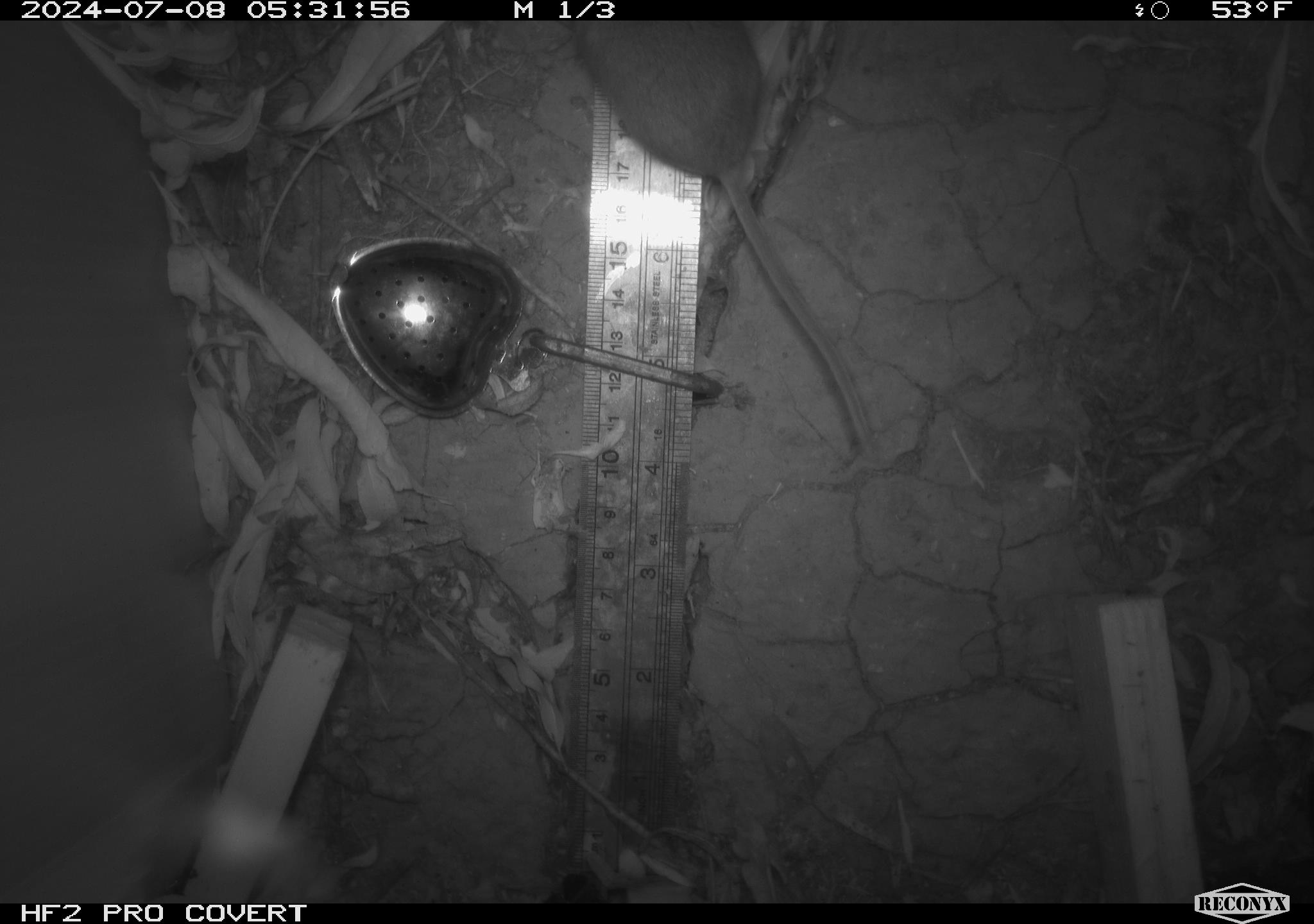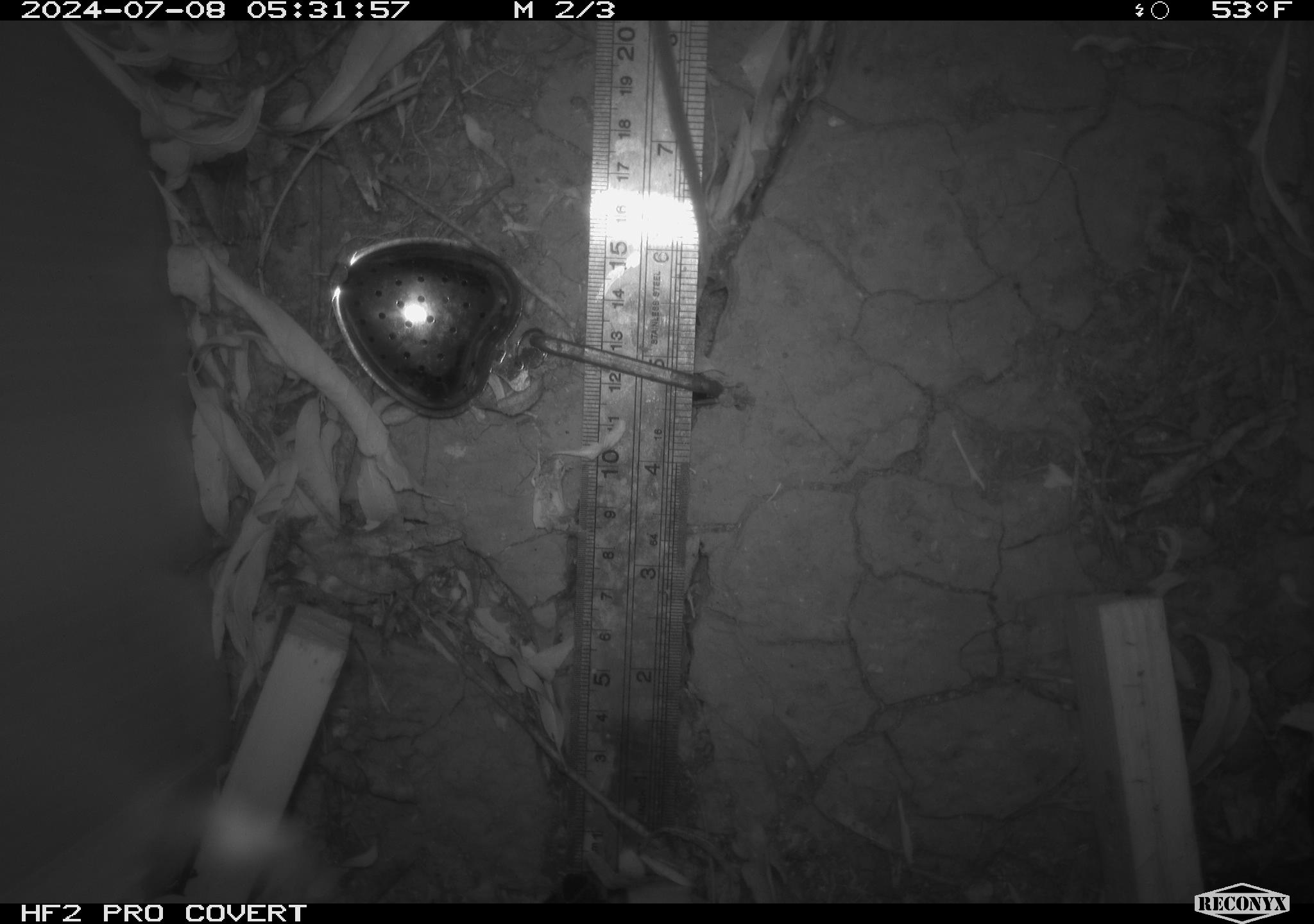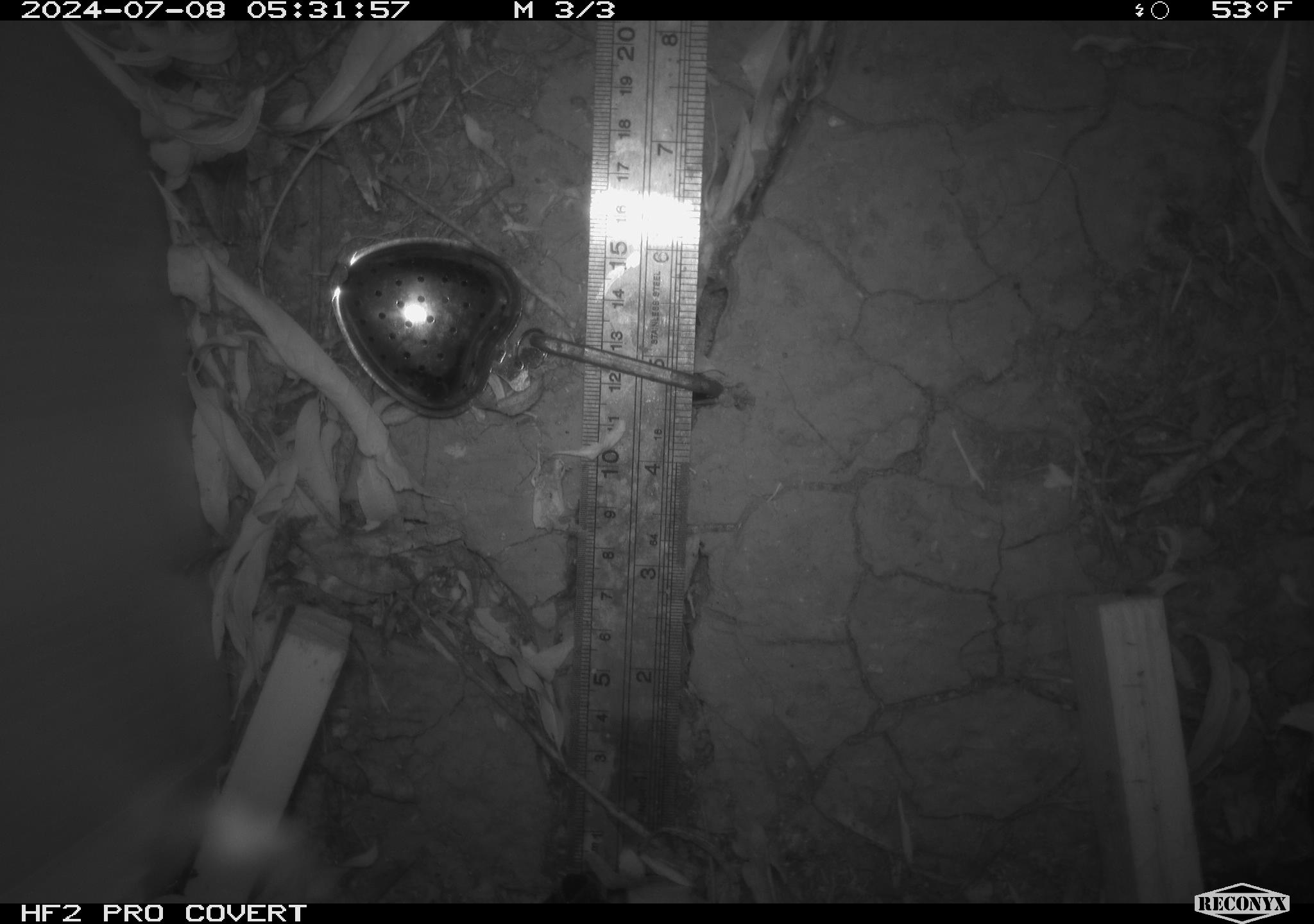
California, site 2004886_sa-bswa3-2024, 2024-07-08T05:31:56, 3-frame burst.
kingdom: Animalia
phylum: Chordata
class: Mammalia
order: Rodentia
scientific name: Rodentia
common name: mouse species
Mouse species (Rodentia).